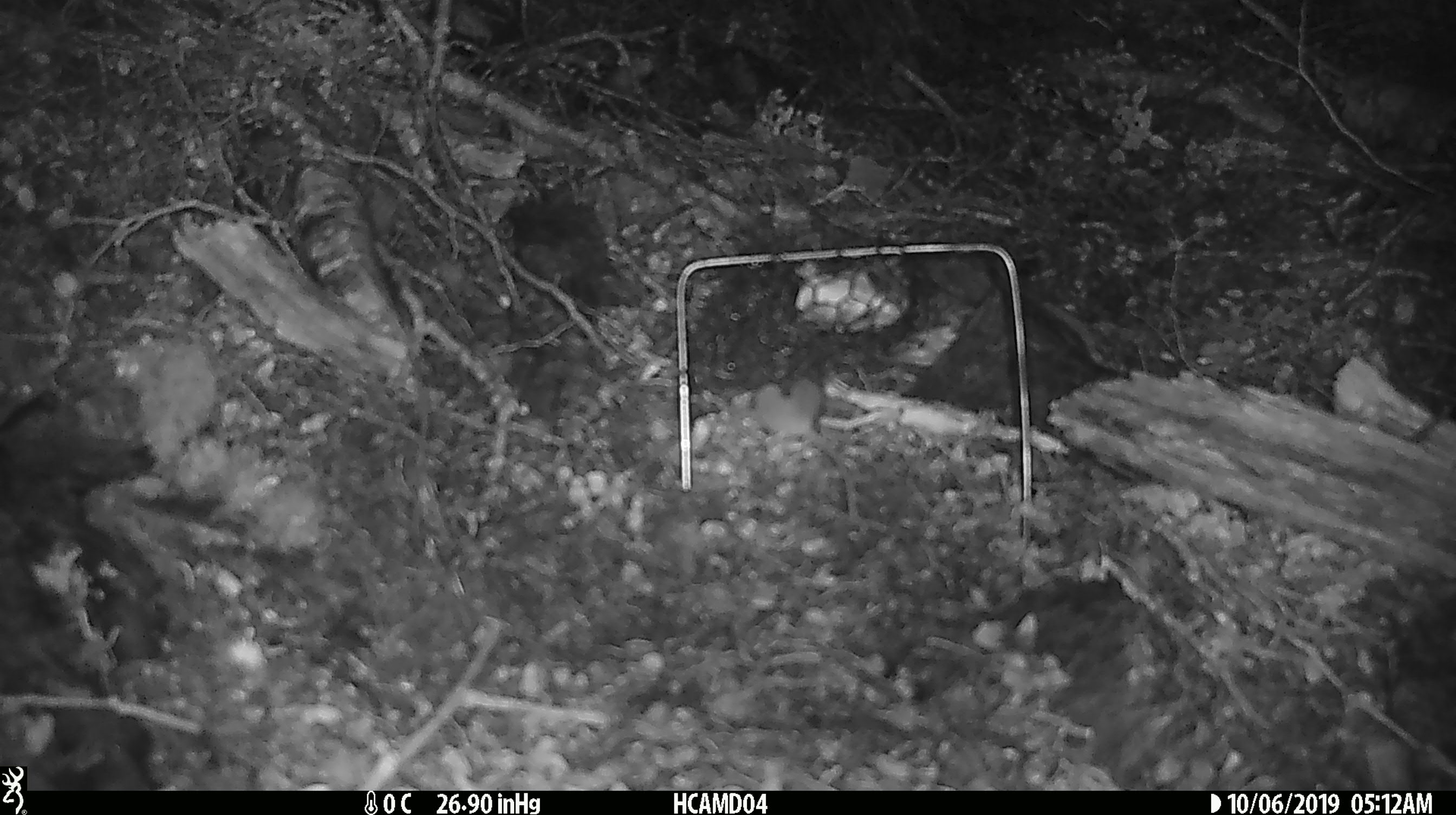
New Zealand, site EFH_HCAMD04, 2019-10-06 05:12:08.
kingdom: Animalia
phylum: Chordata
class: Mammalia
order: Rodentia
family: Muridae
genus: Mus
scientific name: Mus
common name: mouse